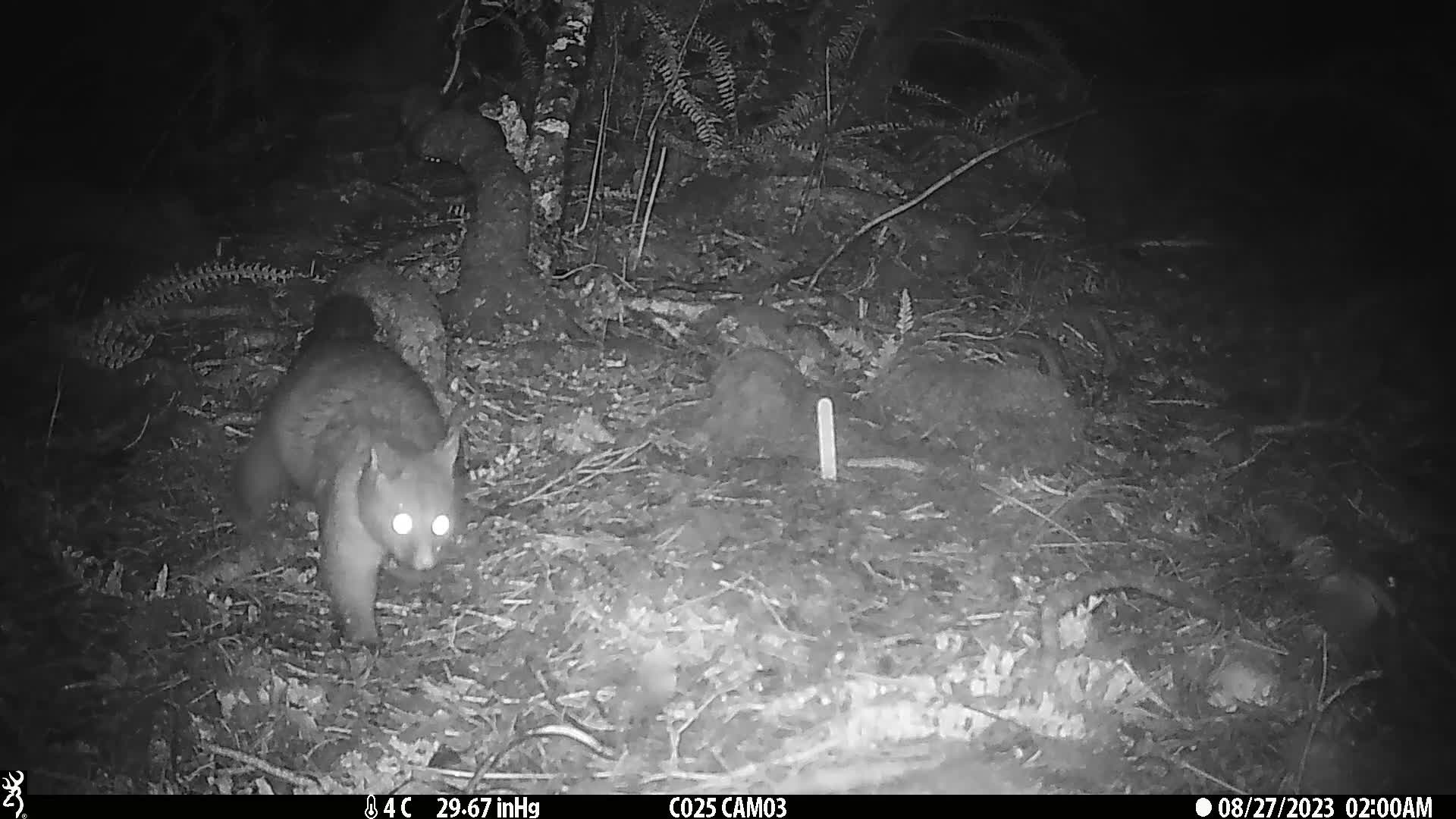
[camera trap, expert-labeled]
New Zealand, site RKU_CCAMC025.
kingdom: Animalia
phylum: Chordata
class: Mammalia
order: Diprotodontia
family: Phalangeridae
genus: Trichosurus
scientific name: Trichosurus vulpecula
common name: common brushtail possum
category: possum